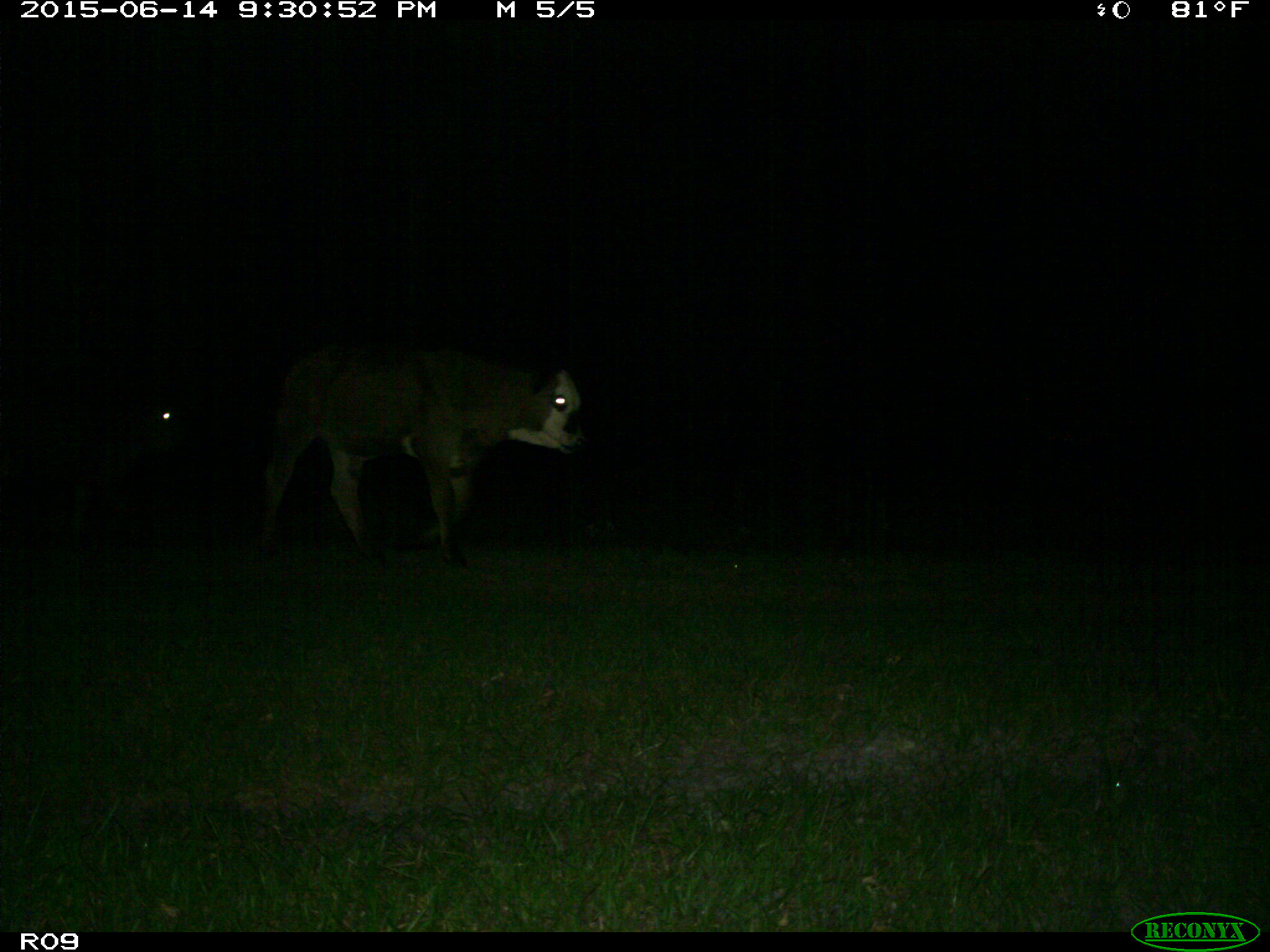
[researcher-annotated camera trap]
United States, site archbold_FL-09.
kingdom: Animalia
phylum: Chordata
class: Mammalia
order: Artiodactyla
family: Bovidae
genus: Bos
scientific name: Bos taurus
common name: domestic cow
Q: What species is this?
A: Bos taurus (domestic cow).